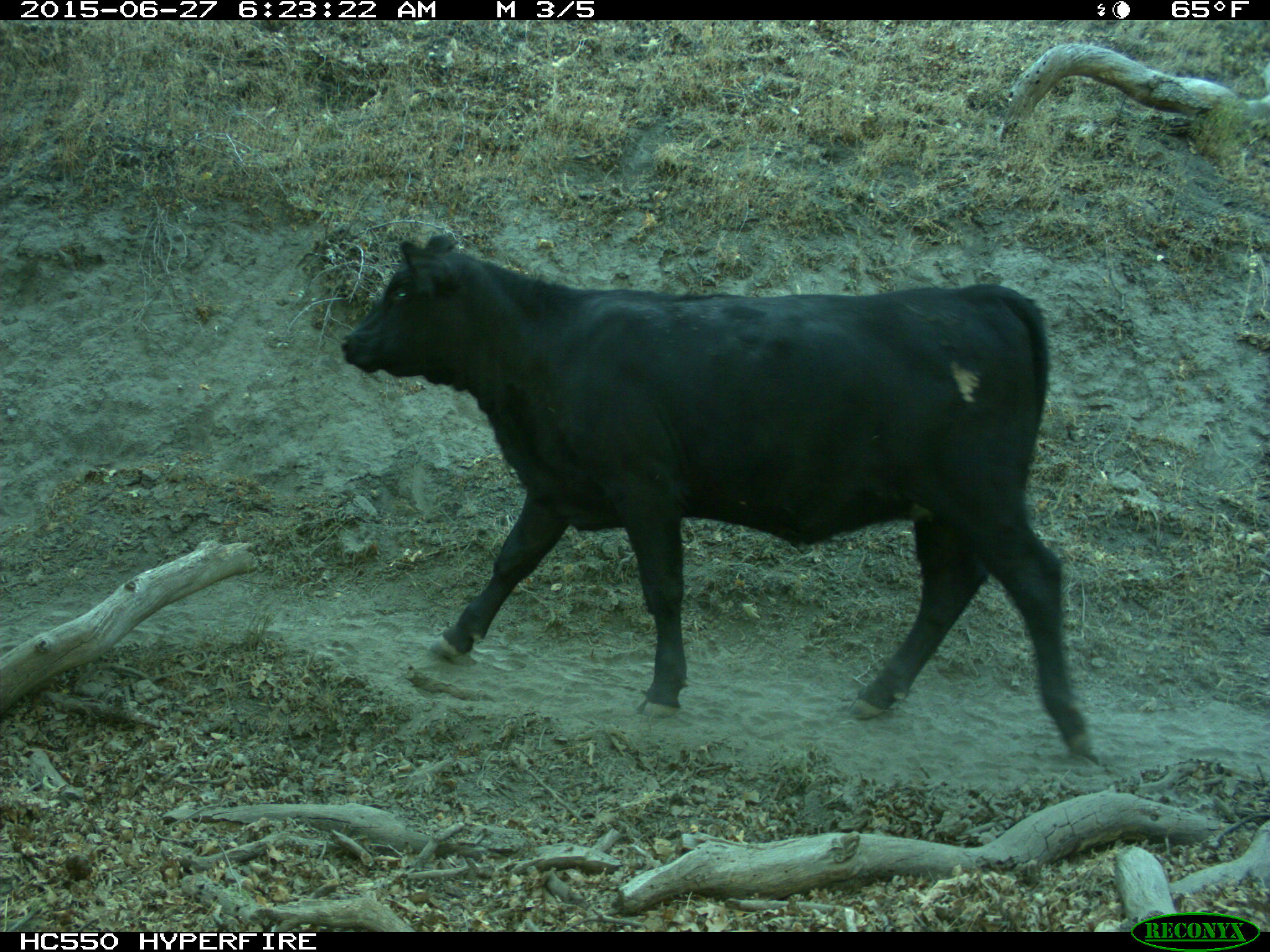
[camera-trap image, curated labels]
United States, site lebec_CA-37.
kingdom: Animalia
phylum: Chordata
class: Mammalia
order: Artiodactyla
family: Bovidae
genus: Bos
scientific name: Bos taurus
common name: domestic cow